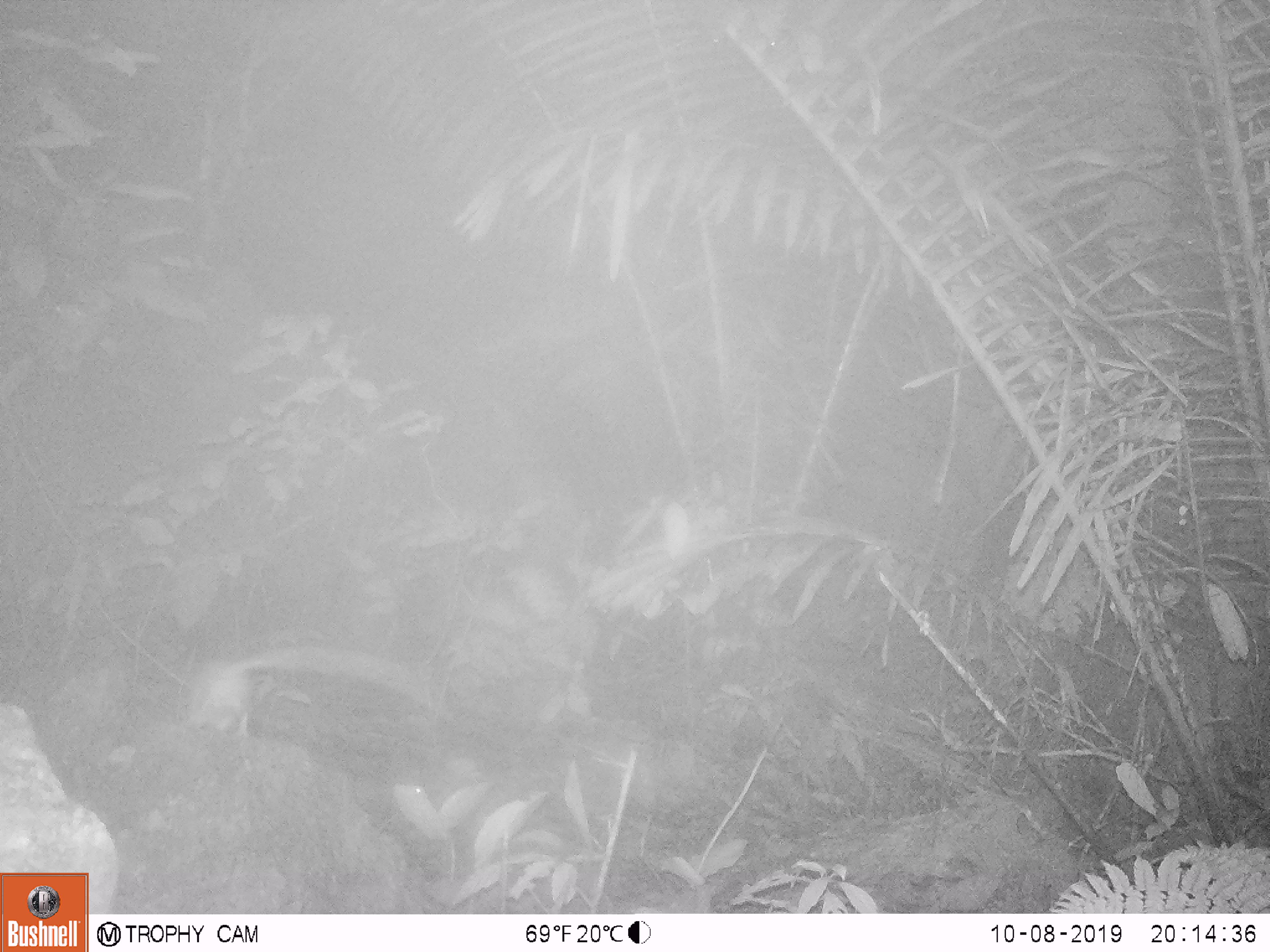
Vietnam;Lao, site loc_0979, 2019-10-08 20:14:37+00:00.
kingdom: Animalia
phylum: Chordata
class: Mammalia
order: Rodentia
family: Muridae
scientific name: Muridae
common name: old-world mice and rats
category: unidentified murid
Unidentified murid (old-world mice and rats) (Muridae). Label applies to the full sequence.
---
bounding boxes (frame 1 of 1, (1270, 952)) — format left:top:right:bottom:
unidentified murid: 178:644:467:735